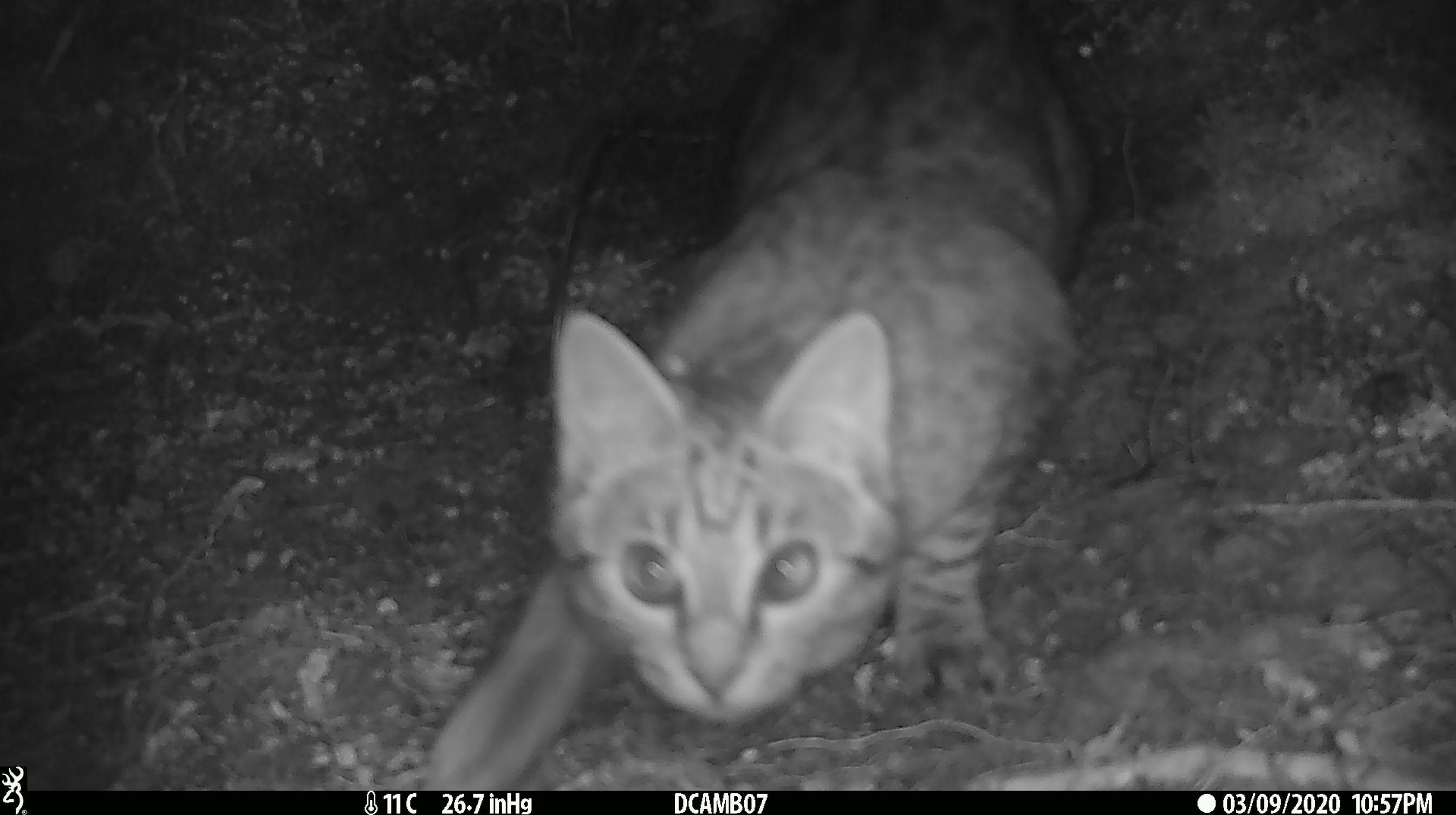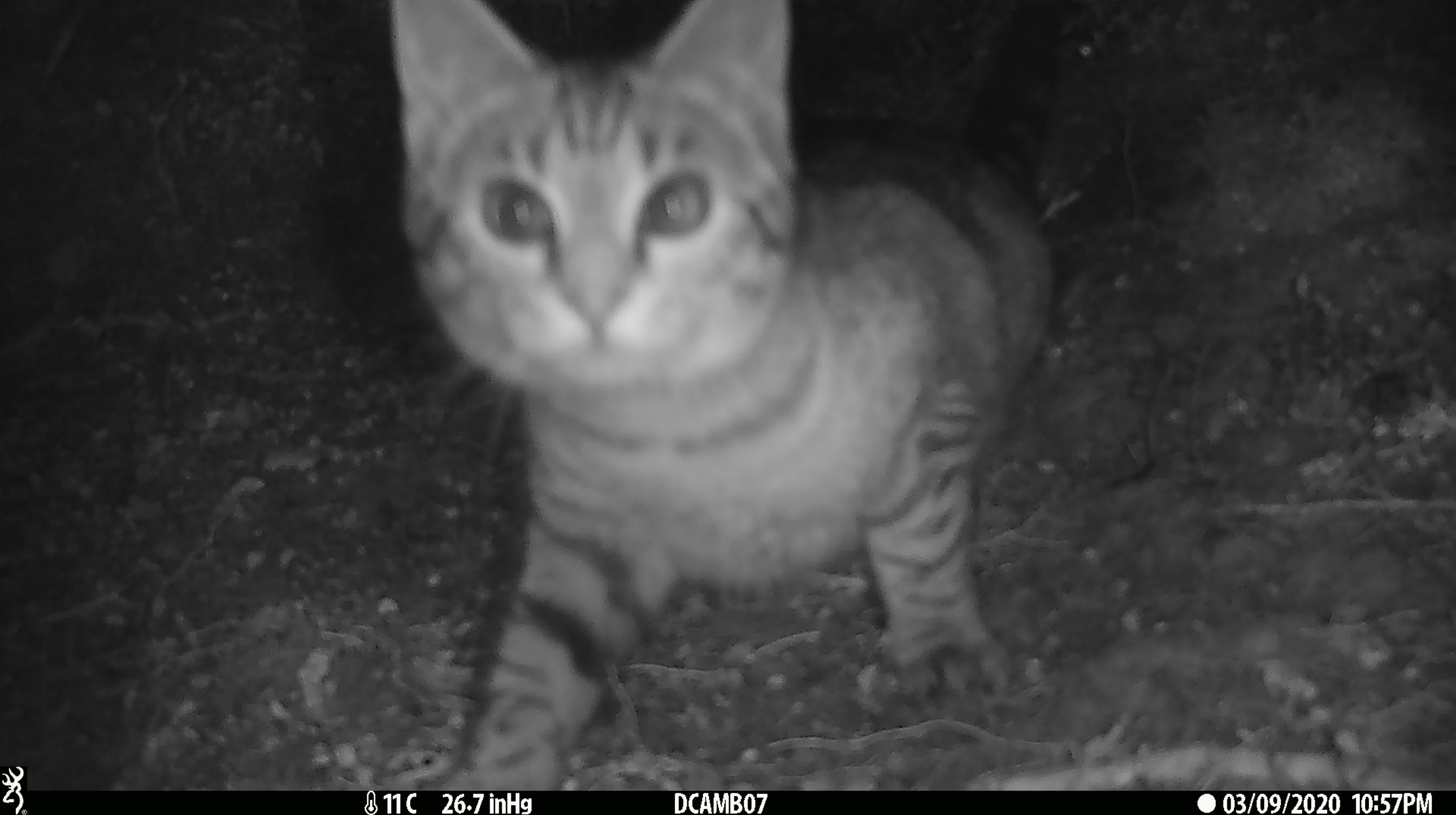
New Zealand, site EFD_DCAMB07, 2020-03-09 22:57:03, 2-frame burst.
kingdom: Animalia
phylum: Chordata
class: Mammalia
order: Carnivora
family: Felidae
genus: Felis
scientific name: Felis catus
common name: domestic cat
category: cat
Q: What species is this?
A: Cat (domestic cat) (Felis catus).